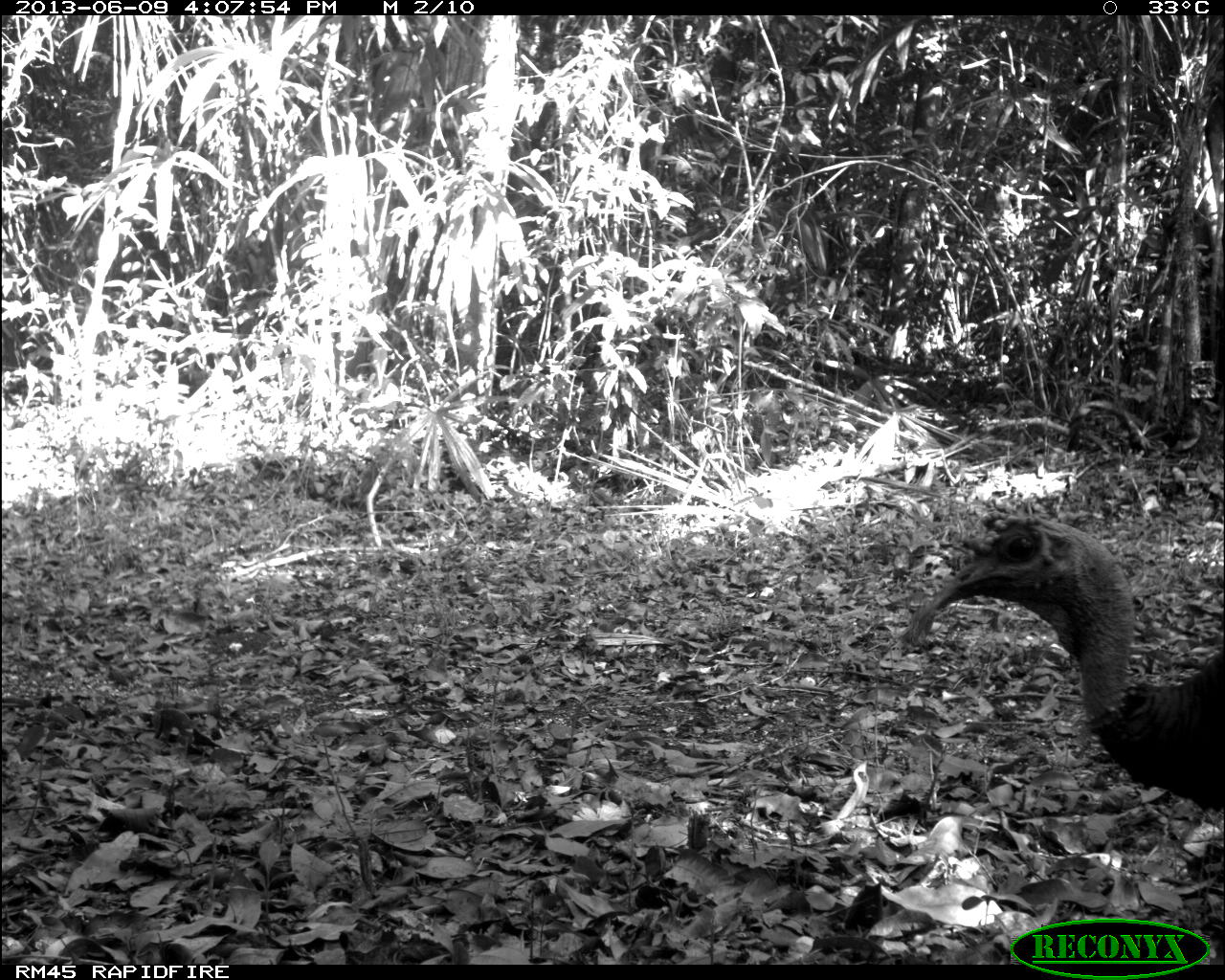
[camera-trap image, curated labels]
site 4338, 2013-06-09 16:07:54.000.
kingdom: Animalia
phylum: Chordata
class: Aves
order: Galliformes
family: Phasianidae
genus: Meleagris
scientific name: Meleagris ocellata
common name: ocellated turkey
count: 1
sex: male